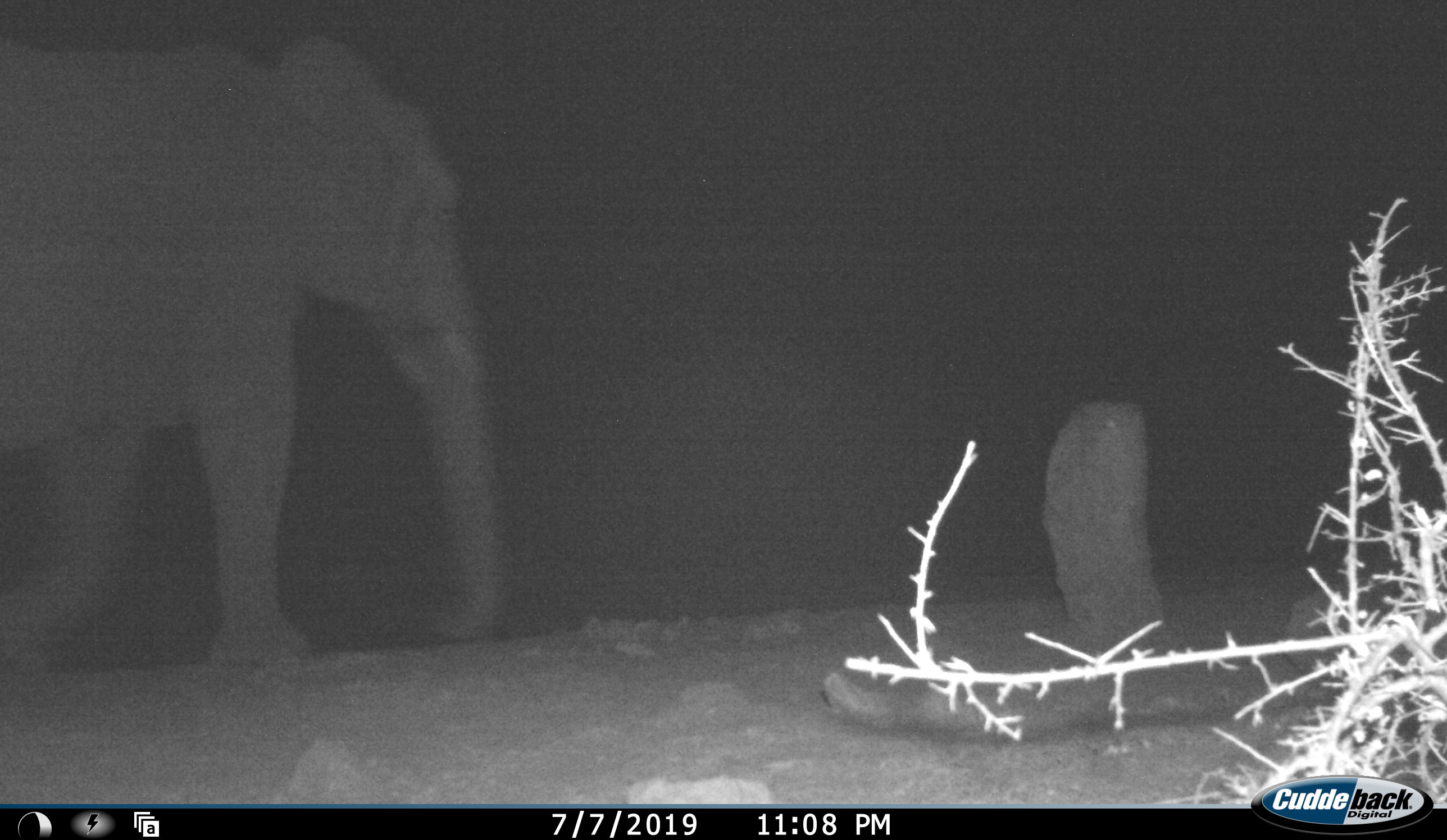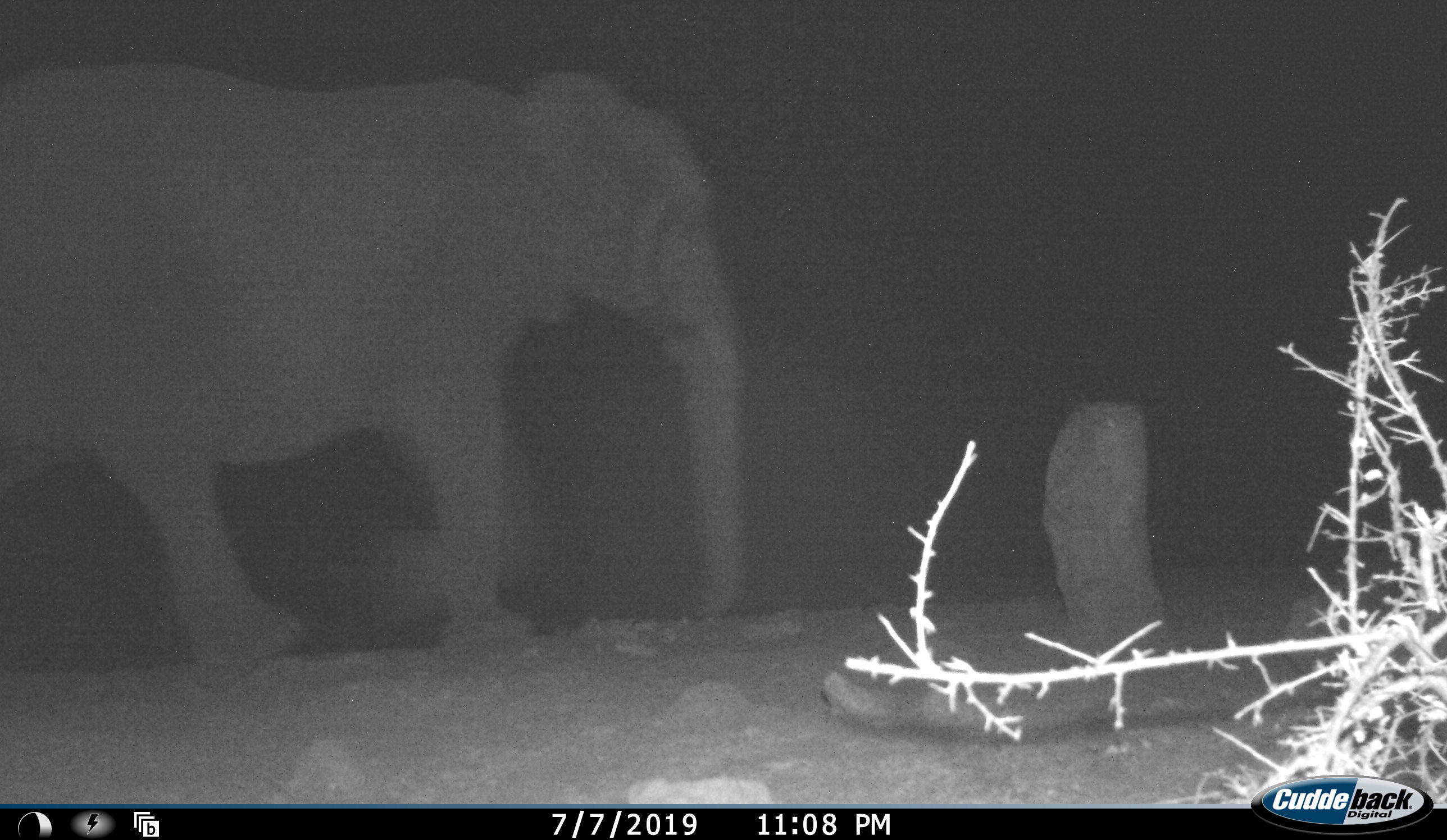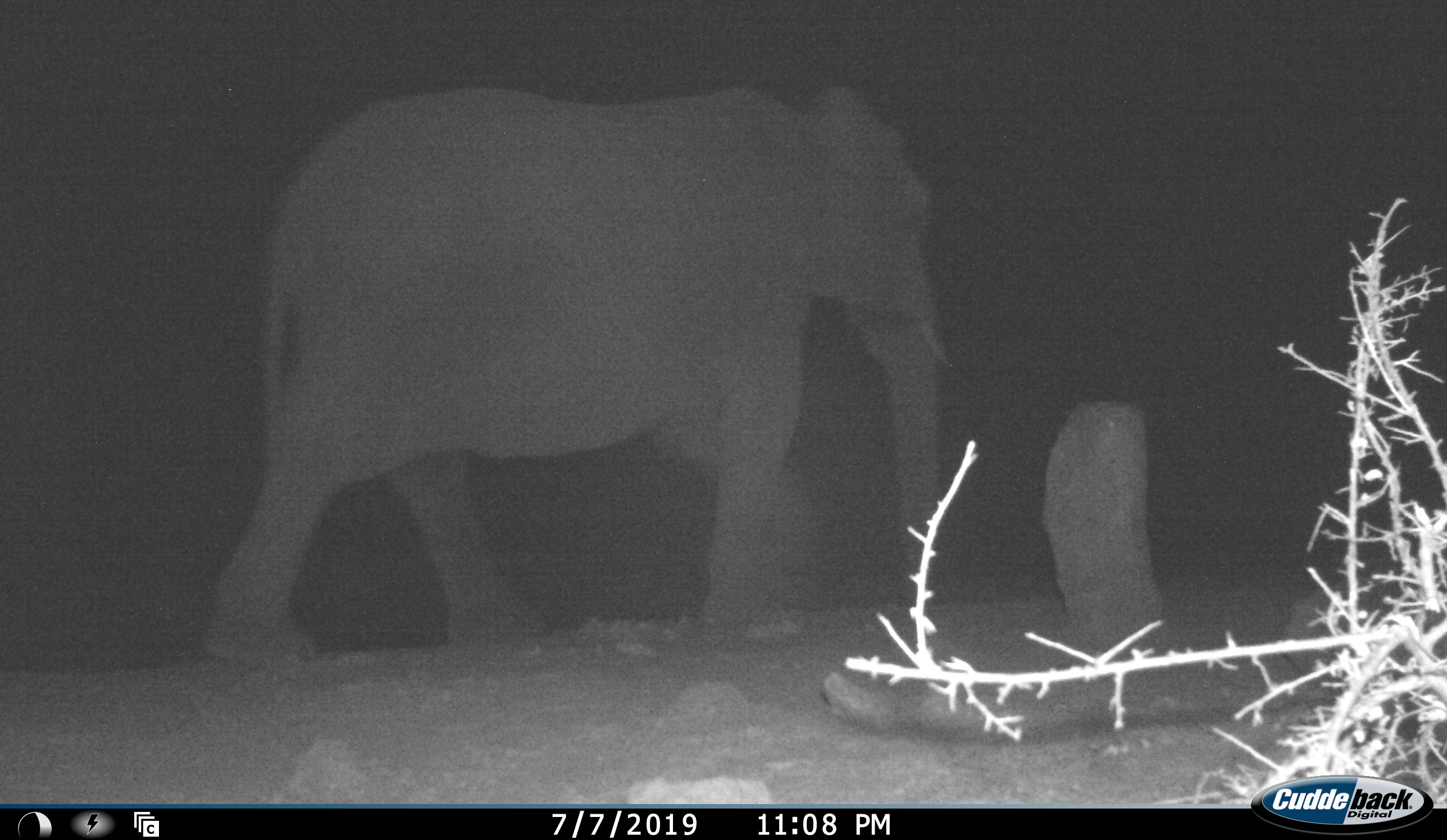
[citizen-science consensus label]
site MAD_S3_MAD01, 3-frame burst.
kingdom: Animalia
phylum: Chordata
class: Mammalia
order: Proboscidea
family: Elephantidae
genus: Loxodonta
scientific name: Loxodonta africana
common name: african bush elephant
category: elephant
Elephant (african bush elephant) (Loxodonta africana), count 1. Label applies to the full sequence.